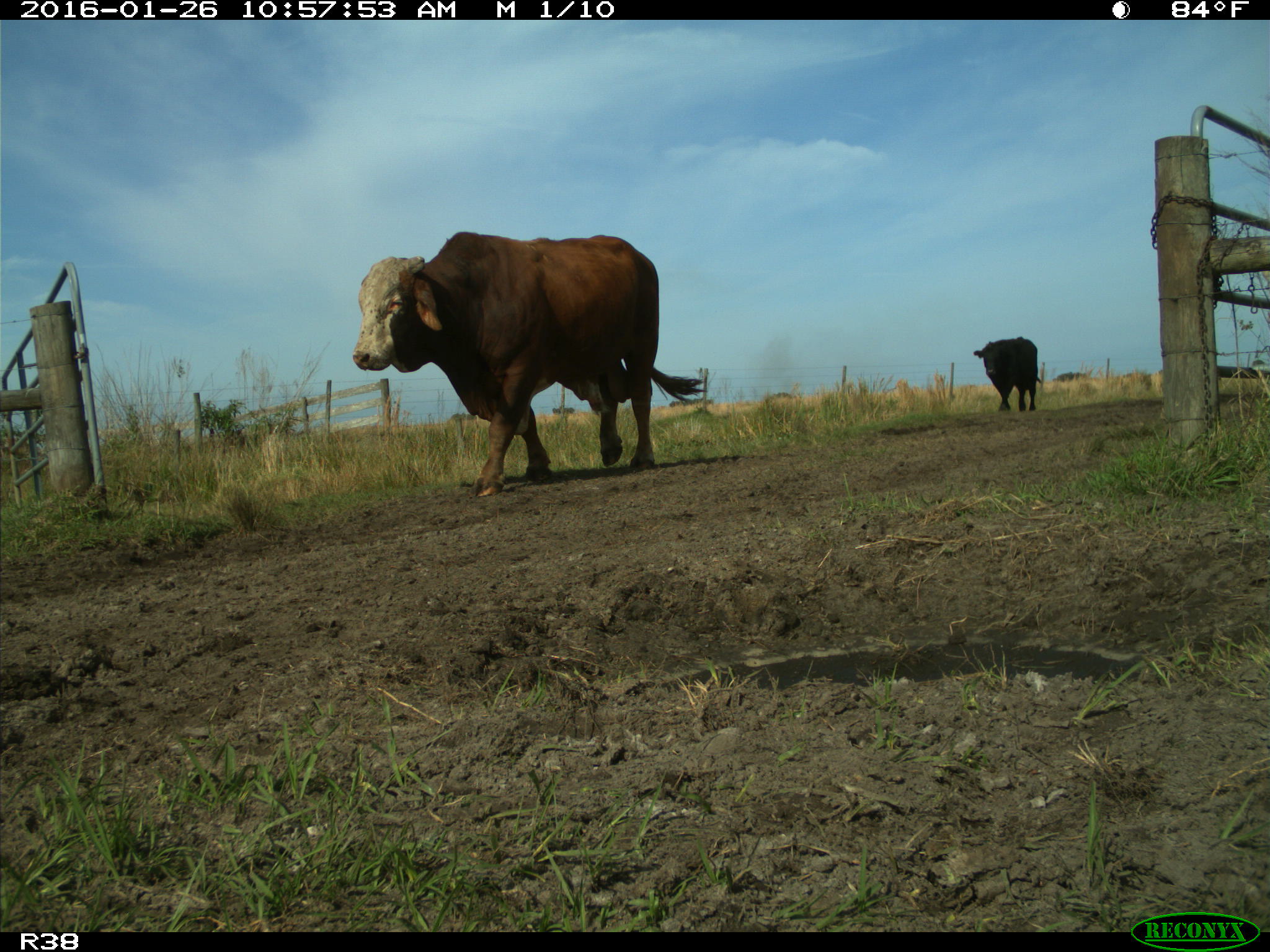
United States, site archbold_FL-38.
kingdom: Animalia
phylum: Chordata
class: Mammalia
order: Artiodactyla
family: Bovidae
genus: Bos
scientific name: Bos taurus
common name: domestic cow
Bos taurus (domestic cow).